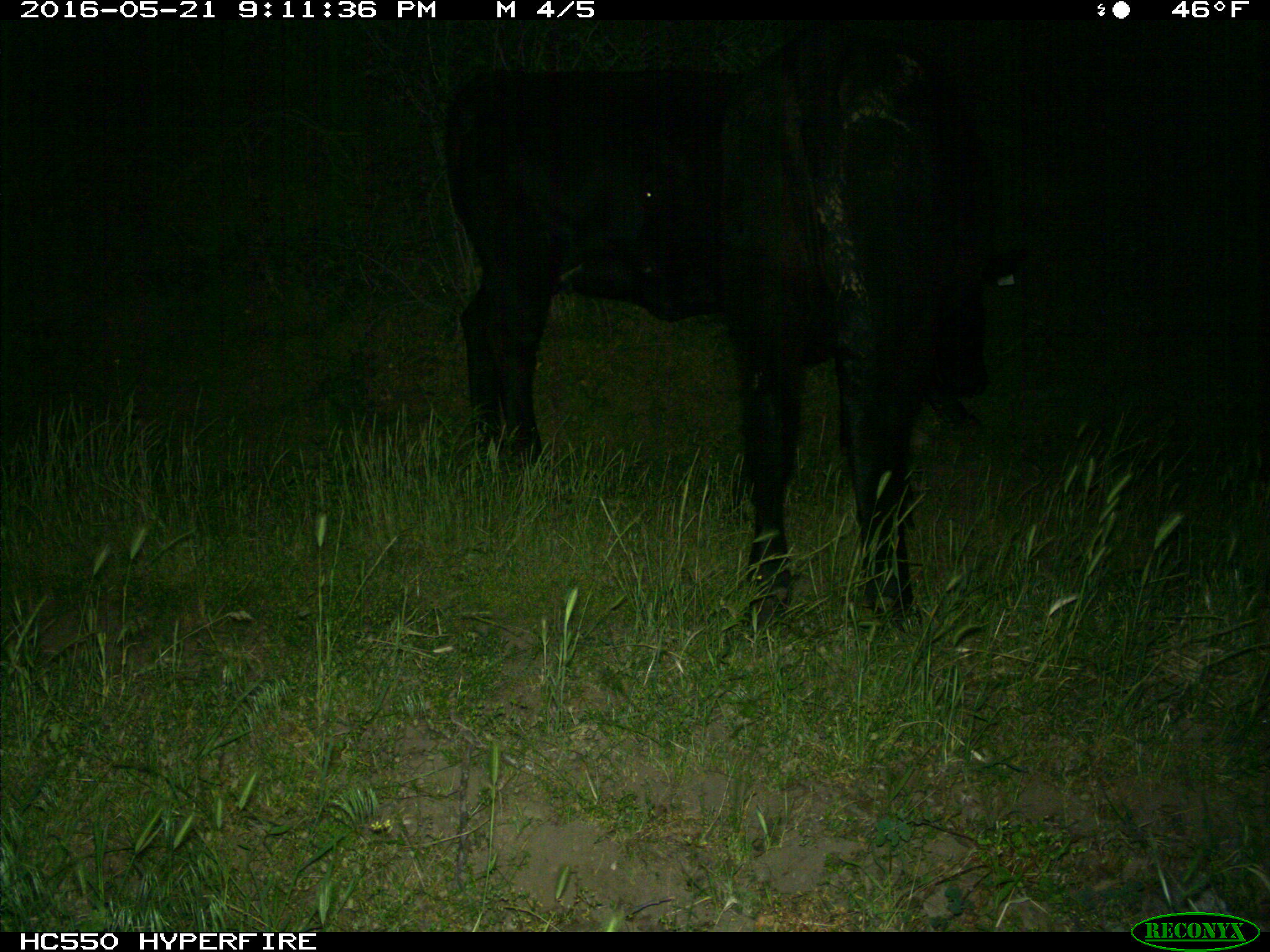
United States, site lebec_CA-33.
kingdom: Animalia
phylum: Chordata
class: Mammalia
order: Artiodactyla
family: Bovidae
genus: Bos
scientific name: Bos taurus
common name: domestic cow